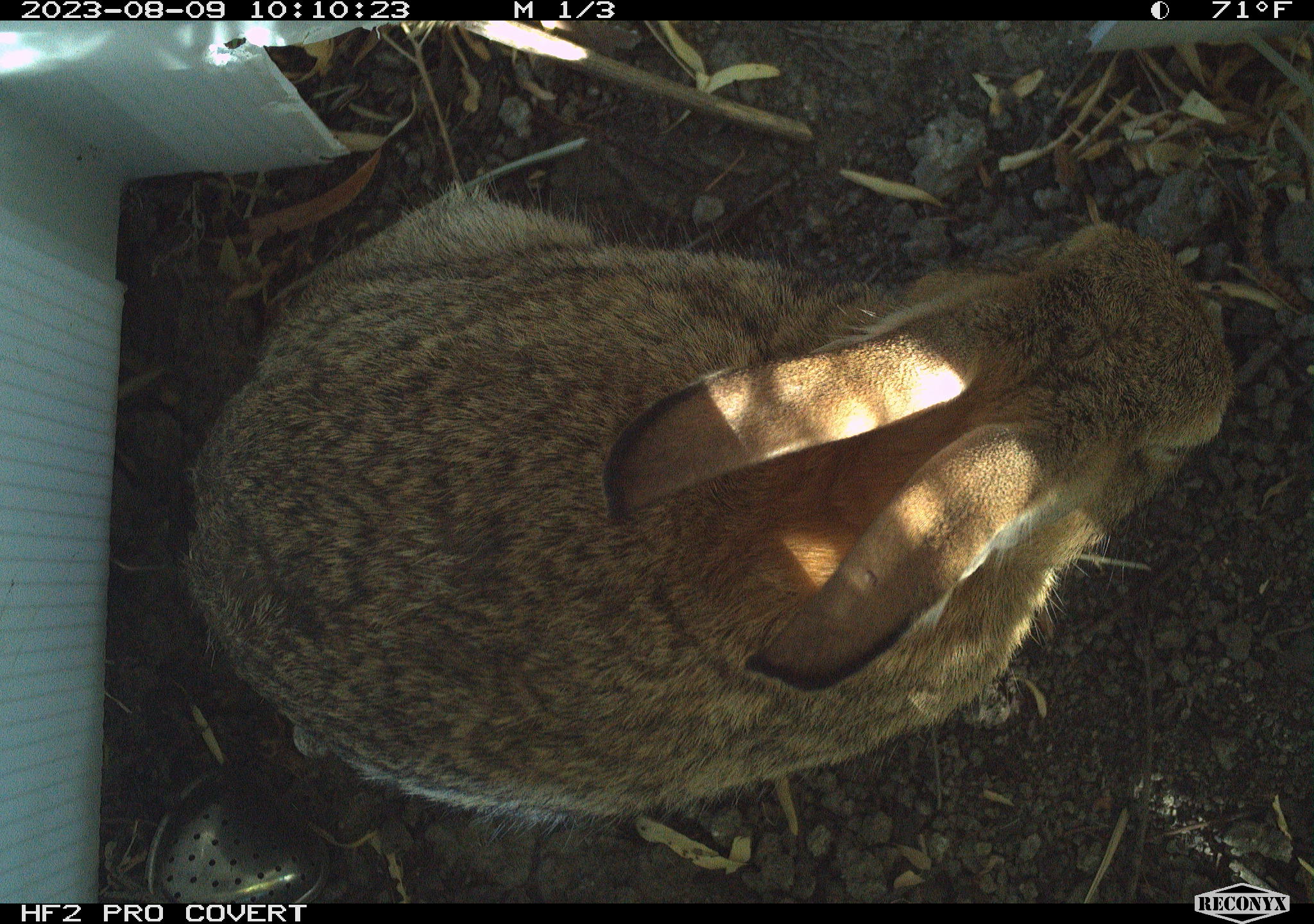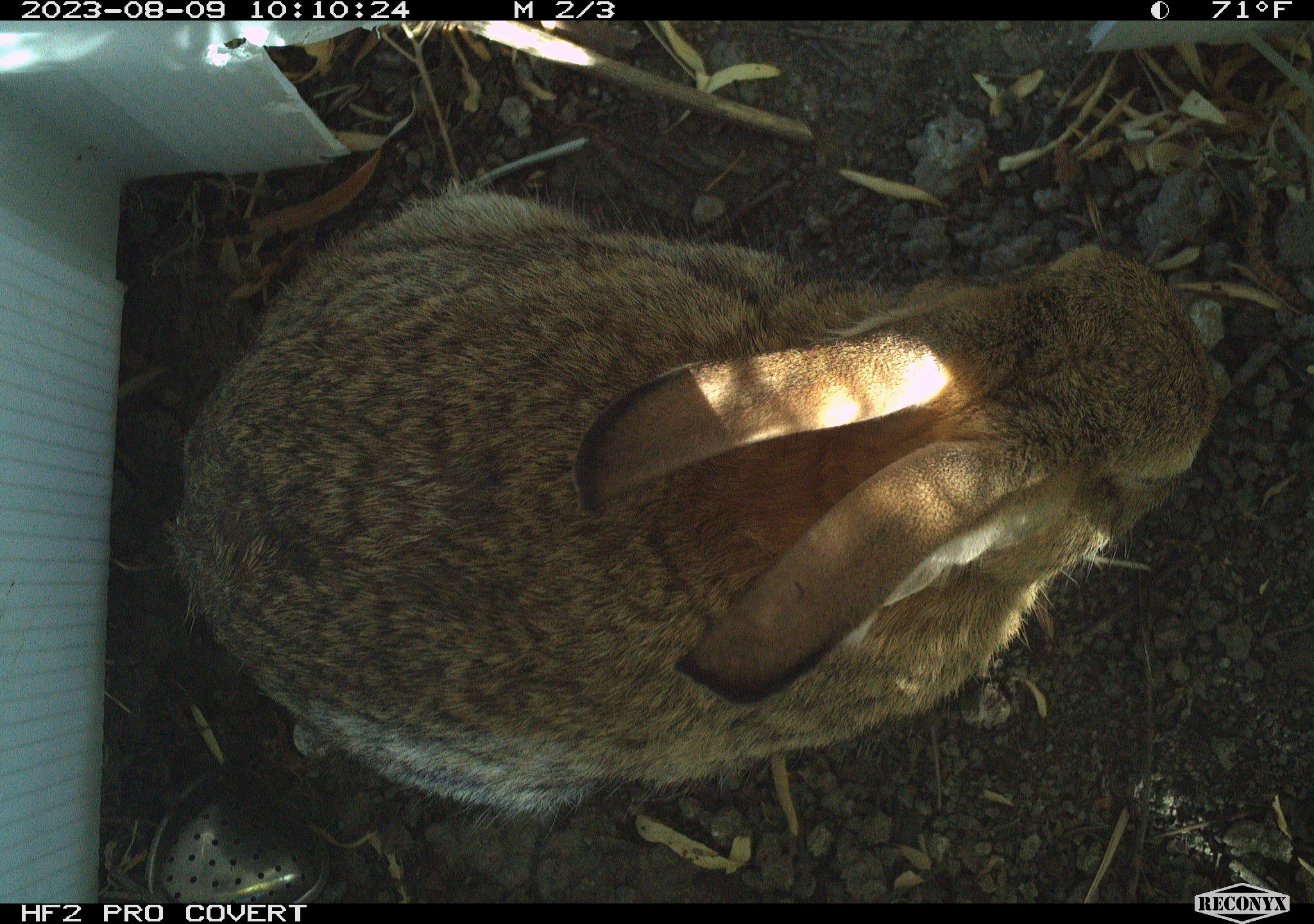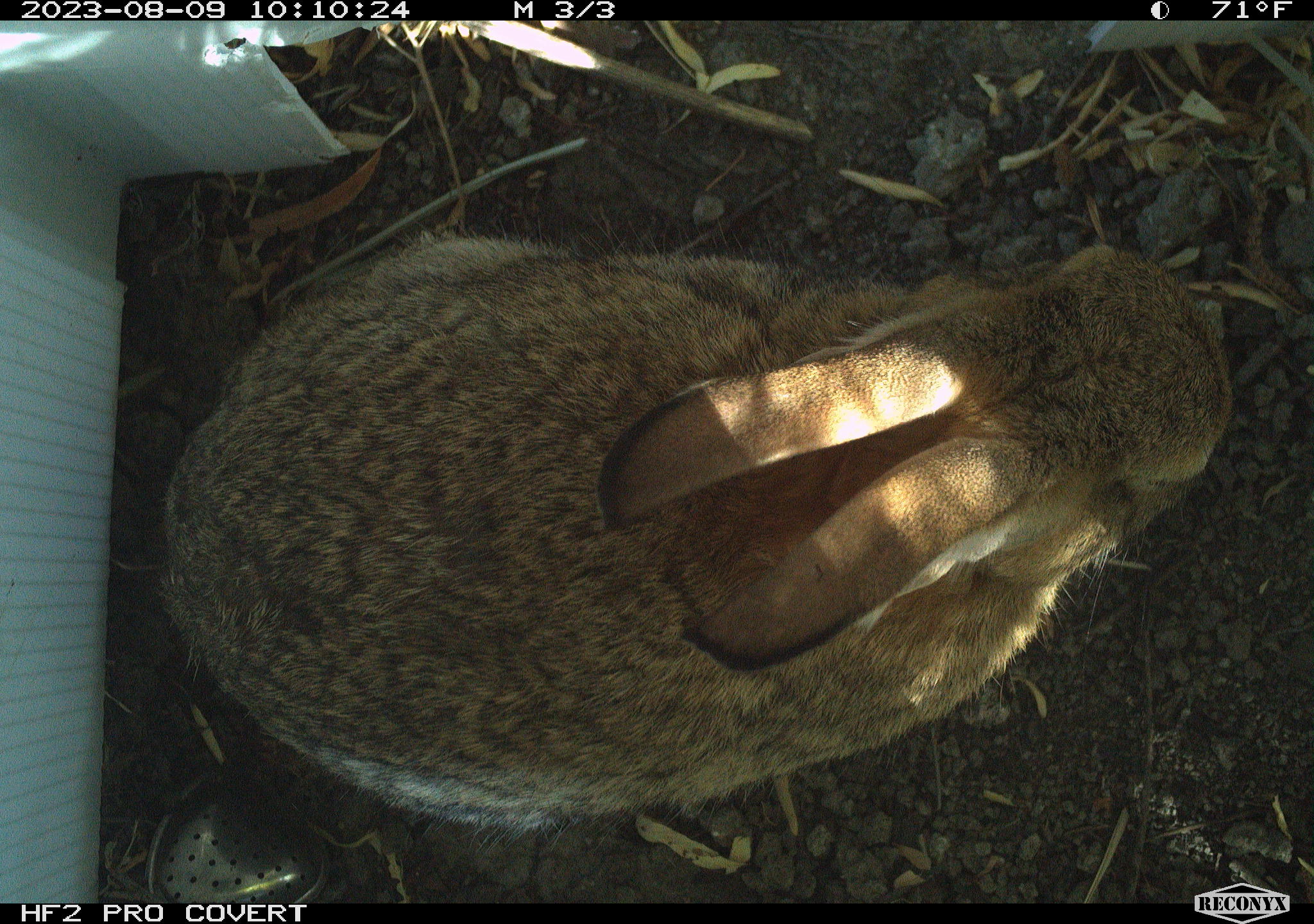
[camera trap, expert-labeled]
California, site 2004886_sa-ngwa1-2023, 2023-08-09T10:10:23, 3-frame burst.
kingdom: Animalia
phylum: Chordata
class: Mammalia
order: Lagomorpha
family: Leporidae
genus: Sylvilagus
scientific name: Sylvilagus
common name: cottontail rabbits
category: sylvilagus species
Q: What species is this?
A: Sylvilagus species (cottontail rabbits) (Sylvilagus).